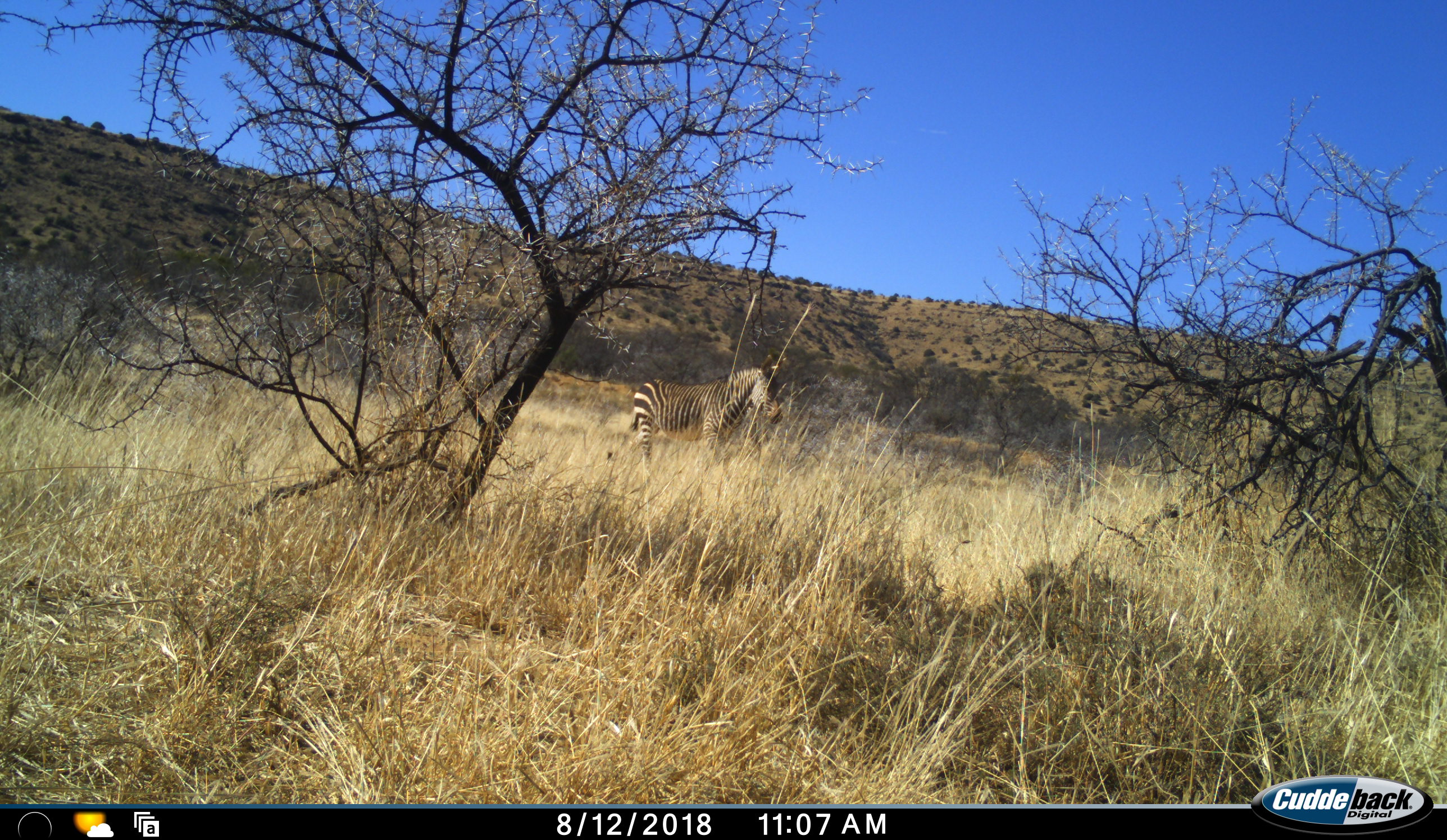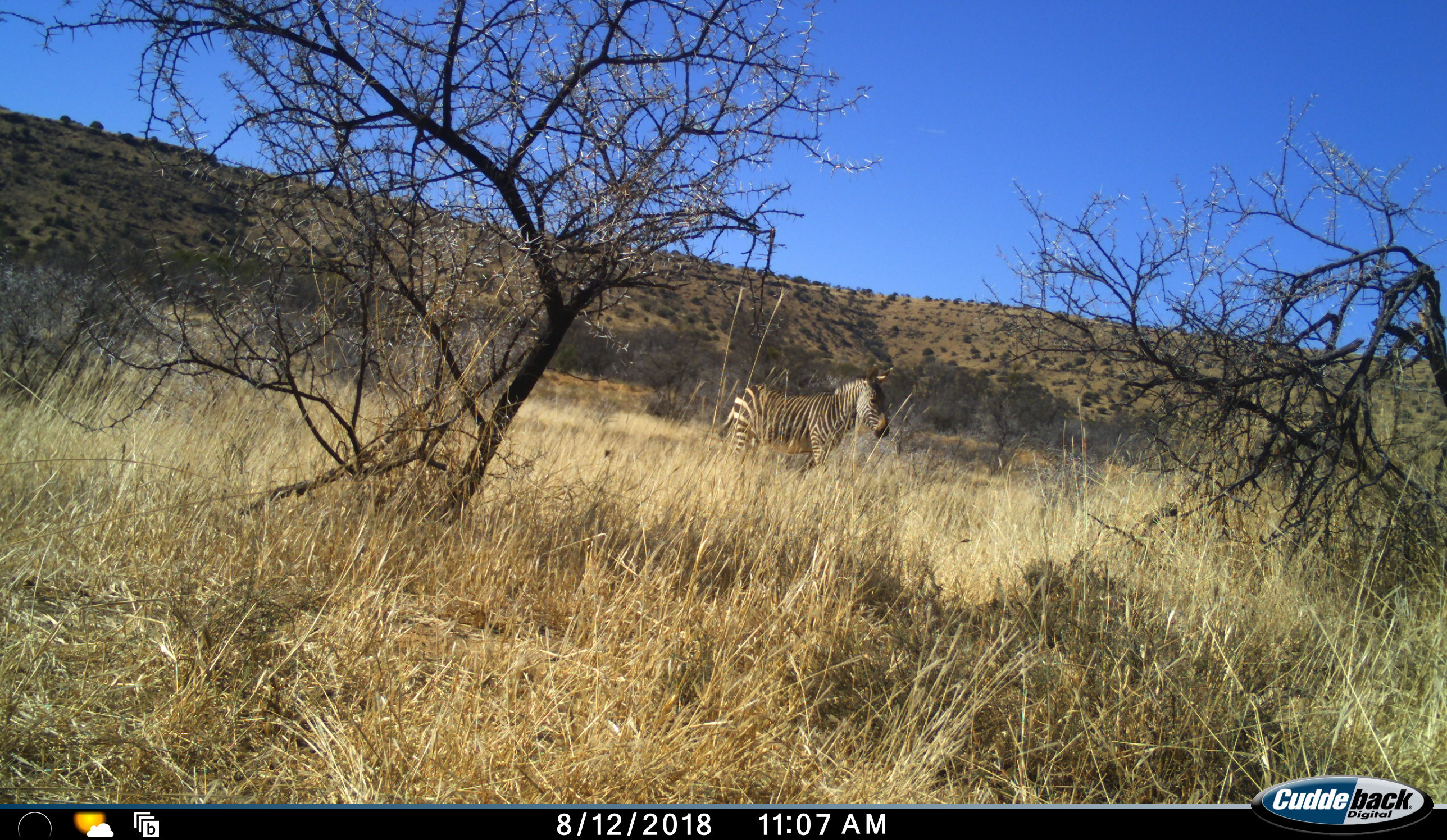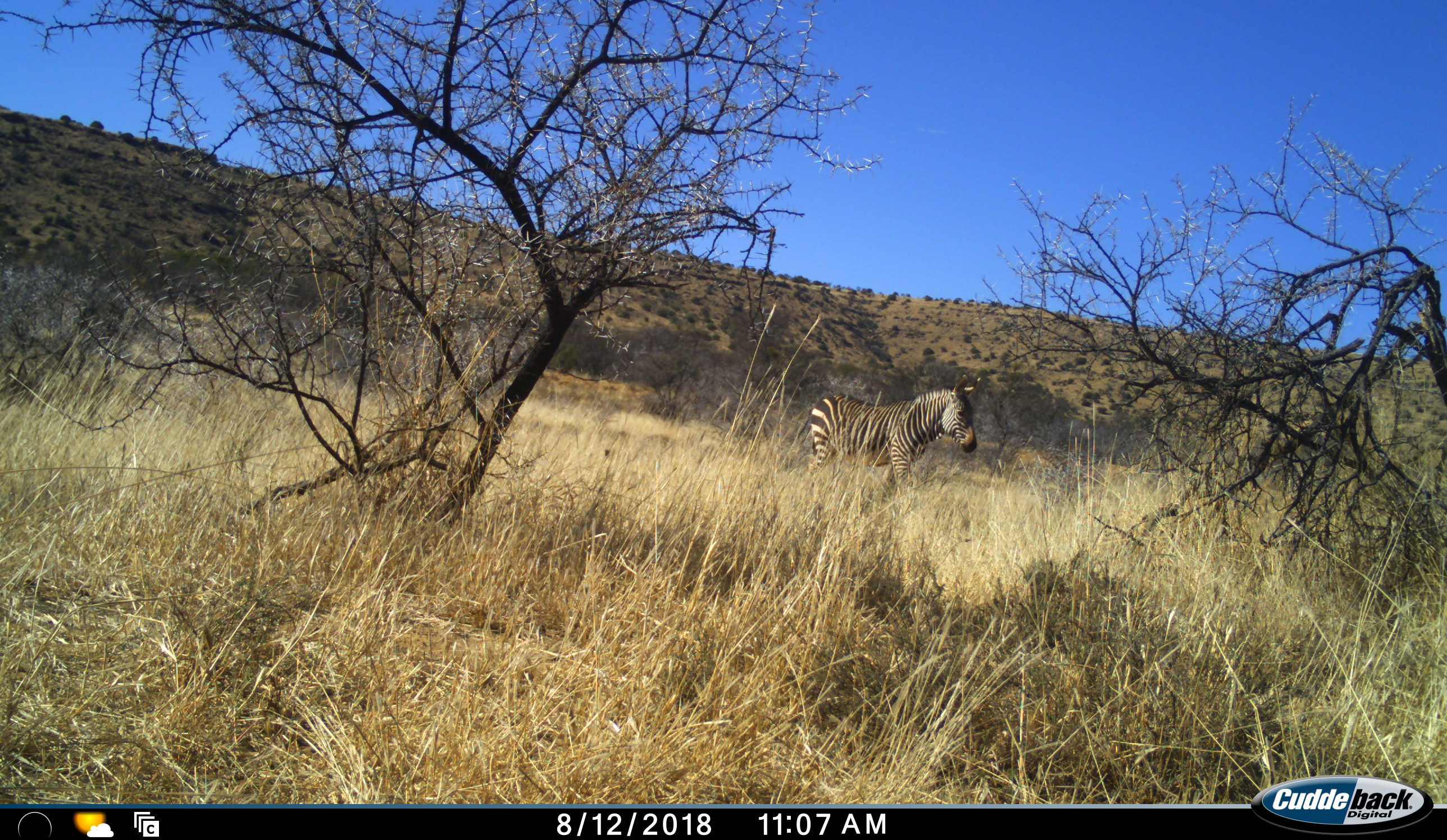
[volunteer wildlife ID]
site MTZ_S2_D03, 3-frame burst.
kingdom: Animalia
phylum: Chordata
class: Mammalia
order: Perissodactyla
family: Equidae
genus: Equus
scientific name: Equus zebra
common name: mountain zebra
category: zebramountain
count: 1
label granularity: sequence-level